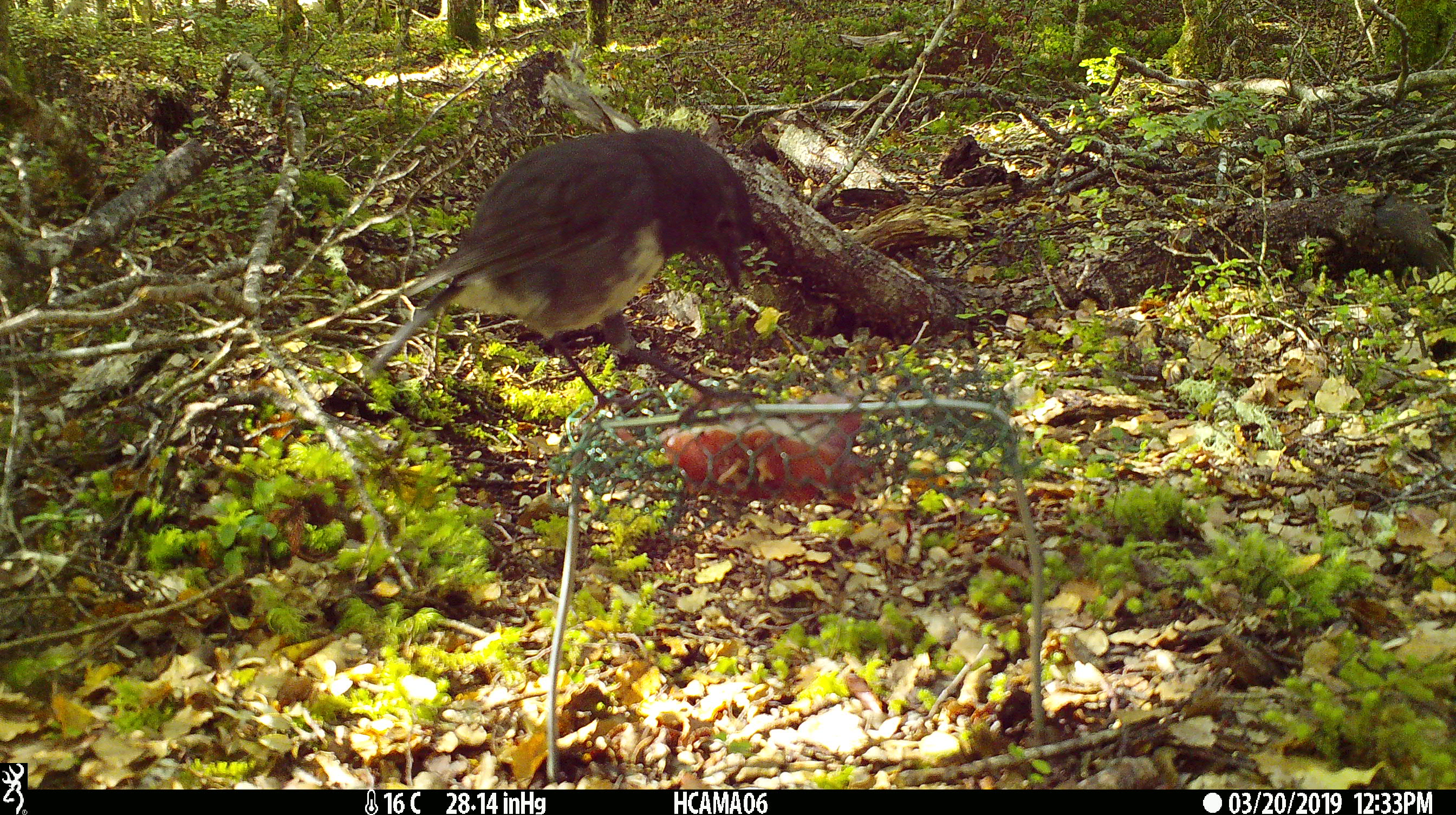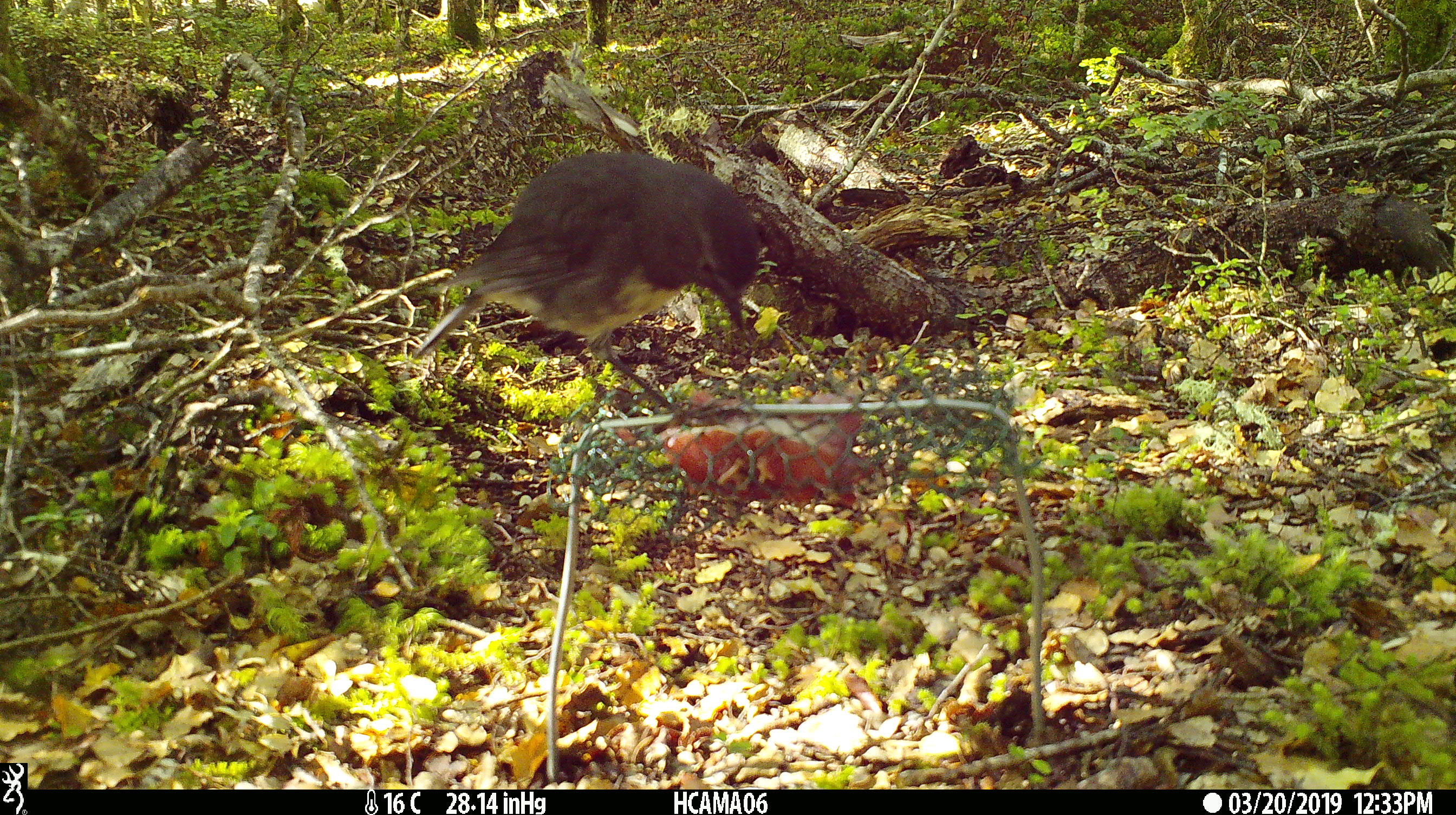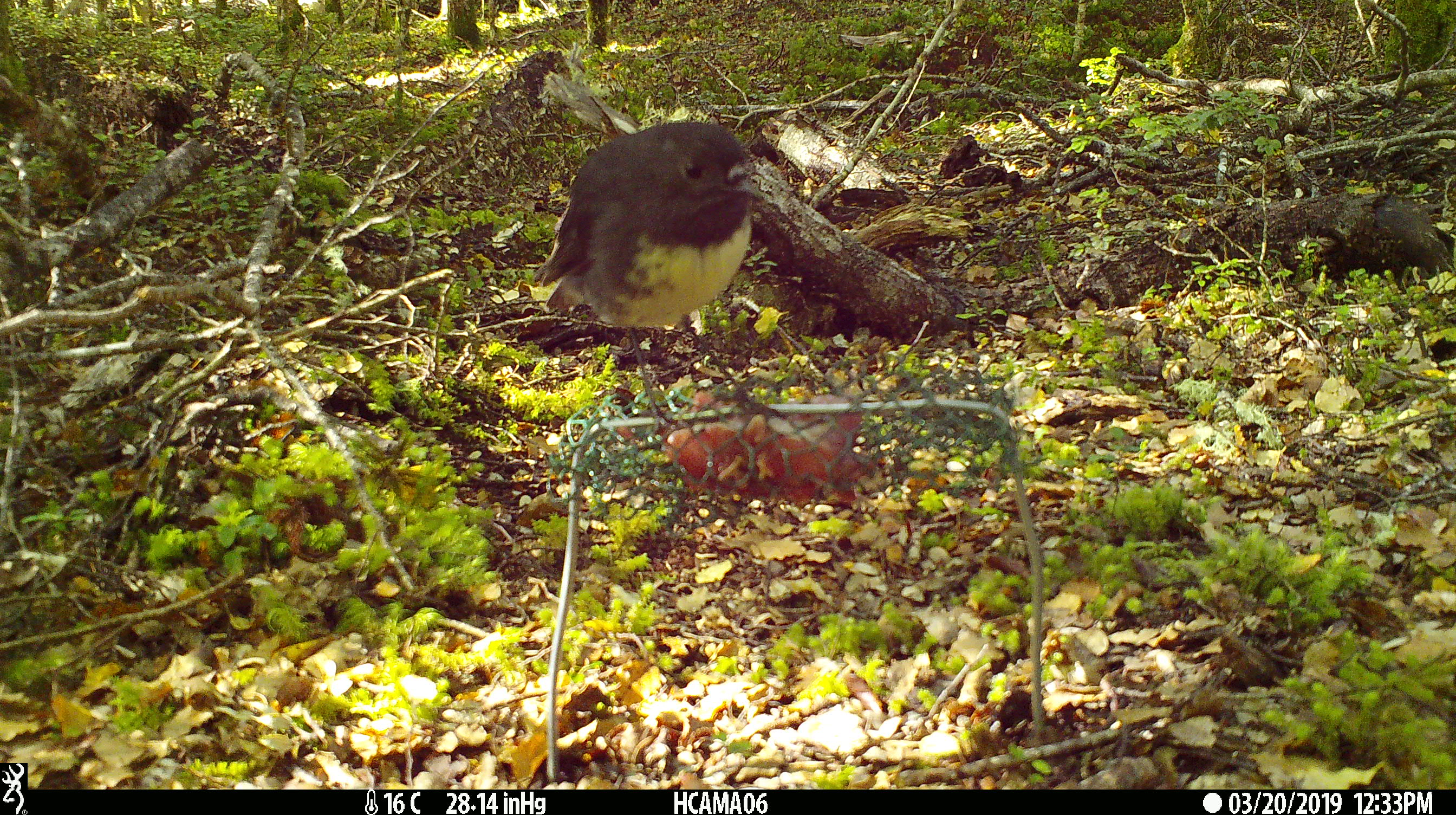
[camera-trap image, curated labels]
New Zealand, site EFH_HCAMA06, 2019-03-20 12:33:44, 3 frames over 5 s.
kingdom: Animalia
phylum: Chordata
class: Aves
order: Passeriformes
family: Petroicidae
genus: Petroica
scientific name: Petroica australis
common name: new zealand robin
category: robin